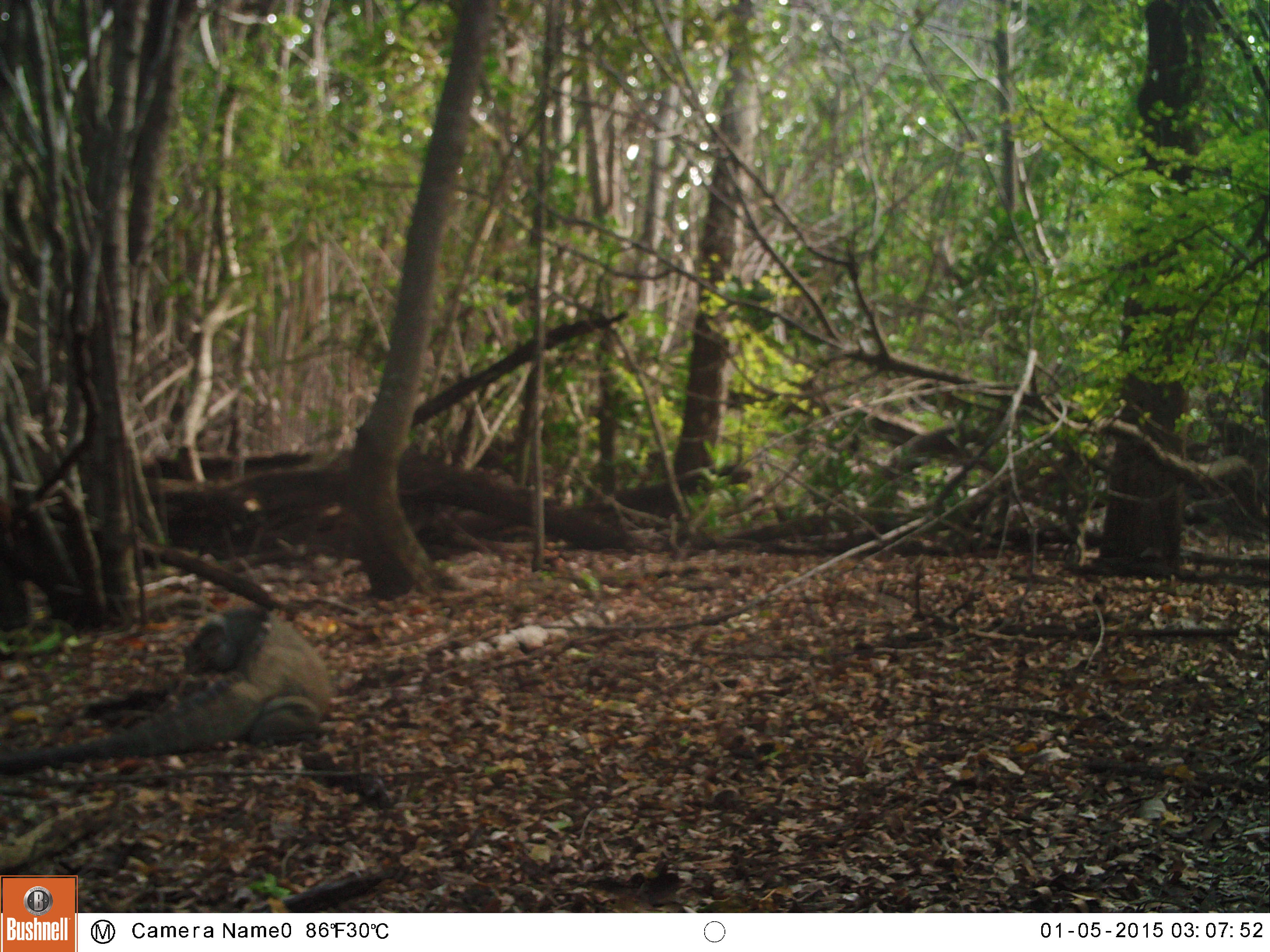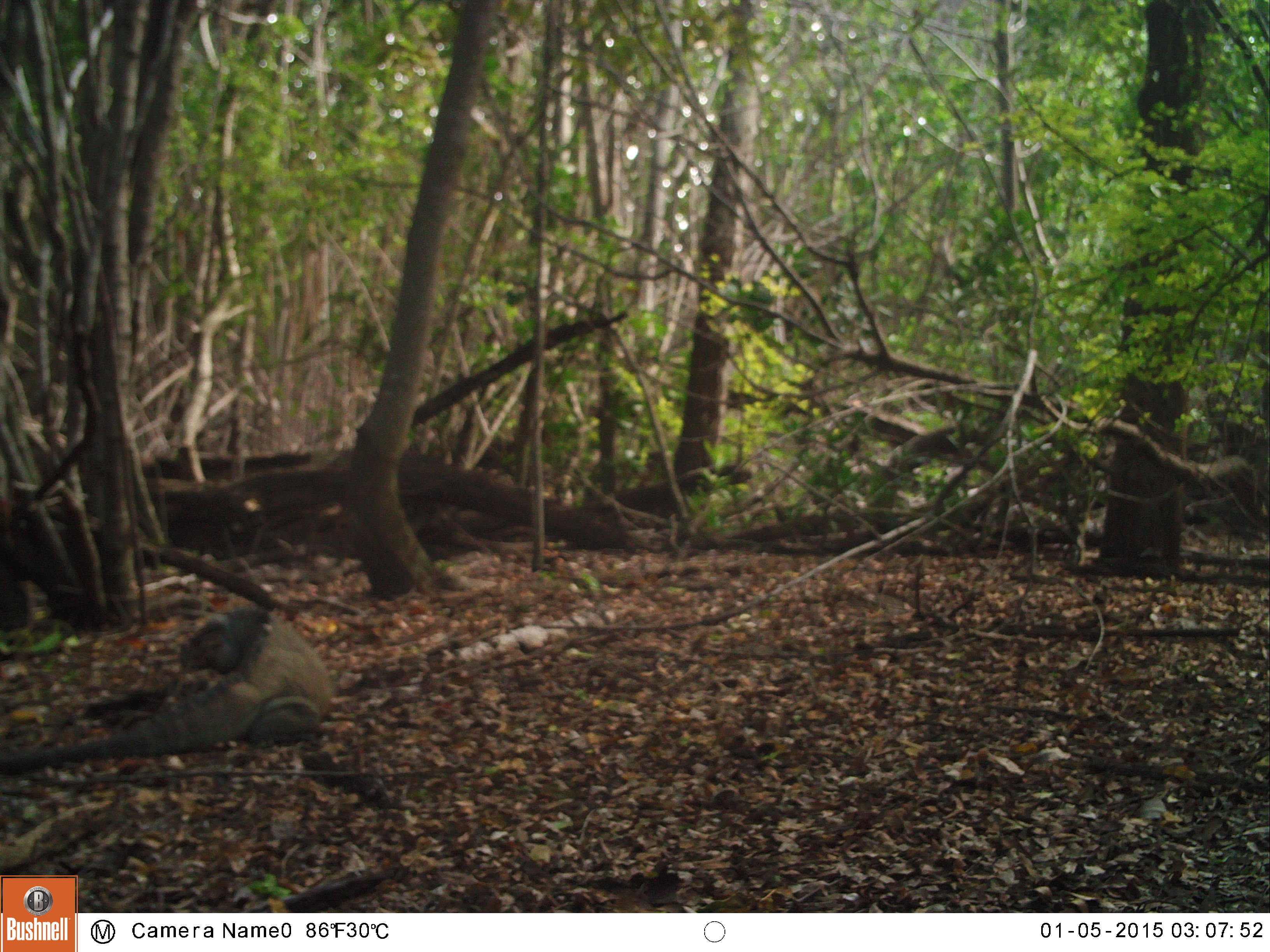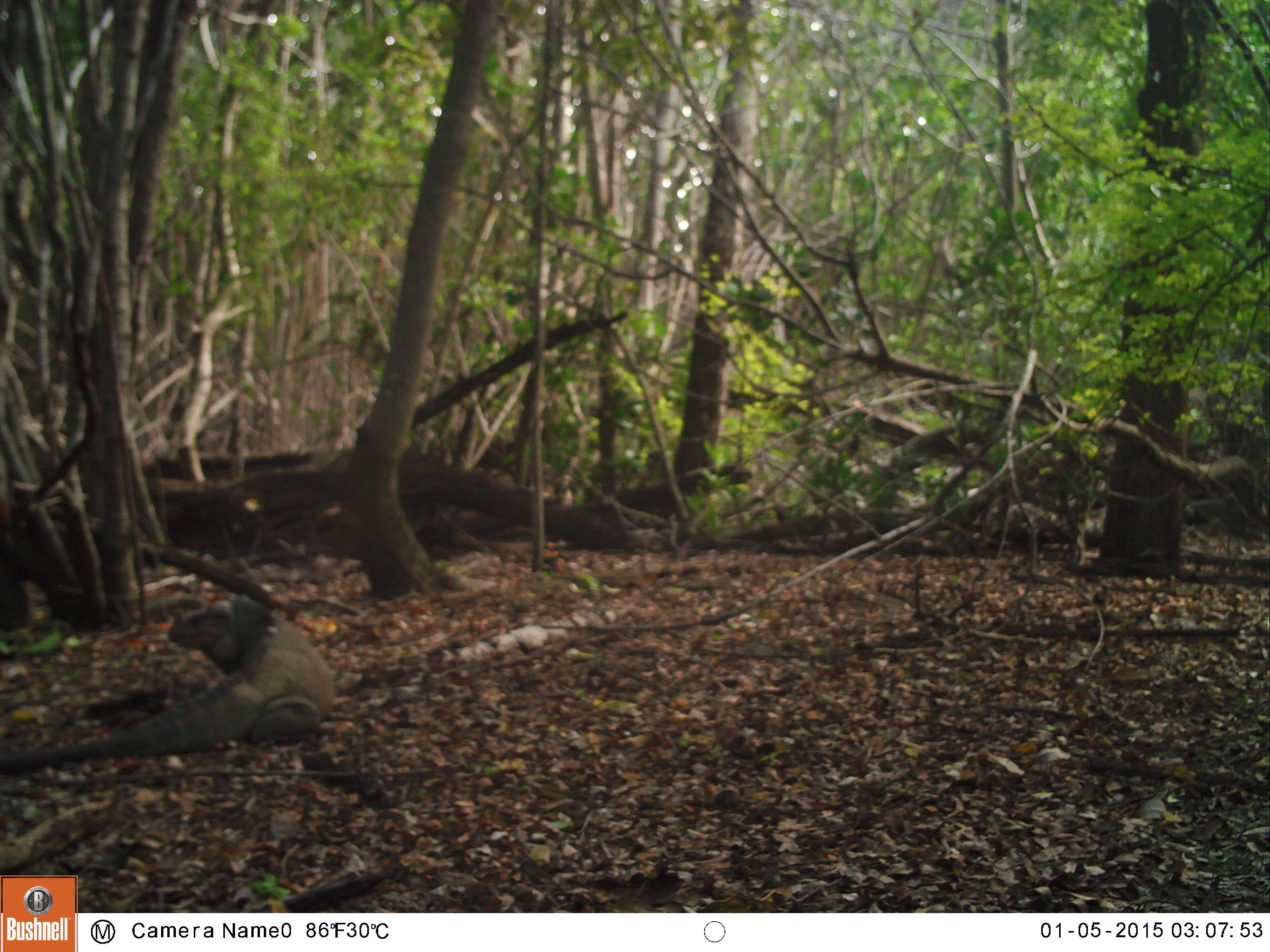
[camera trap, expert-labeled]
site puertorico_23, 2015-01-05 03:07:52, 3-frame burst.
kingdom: Animalia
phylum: Chordata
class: Reptilia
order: Squamata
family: Iguanidae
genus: Iguana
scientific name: Iguana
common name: typical iguanas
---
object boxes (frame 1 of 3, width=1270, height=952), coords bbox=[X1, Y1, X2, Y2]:
iguana: bbox=[0, 598, 328, 779]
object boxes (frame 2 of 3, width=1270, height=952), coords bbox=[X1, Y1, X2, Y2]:
iguana: bbox=[7, 598, 349, 780]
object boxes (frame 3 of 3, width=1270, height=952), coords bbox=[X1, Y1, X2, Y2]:
iguana: bbox=[0, 589, 337, 777]